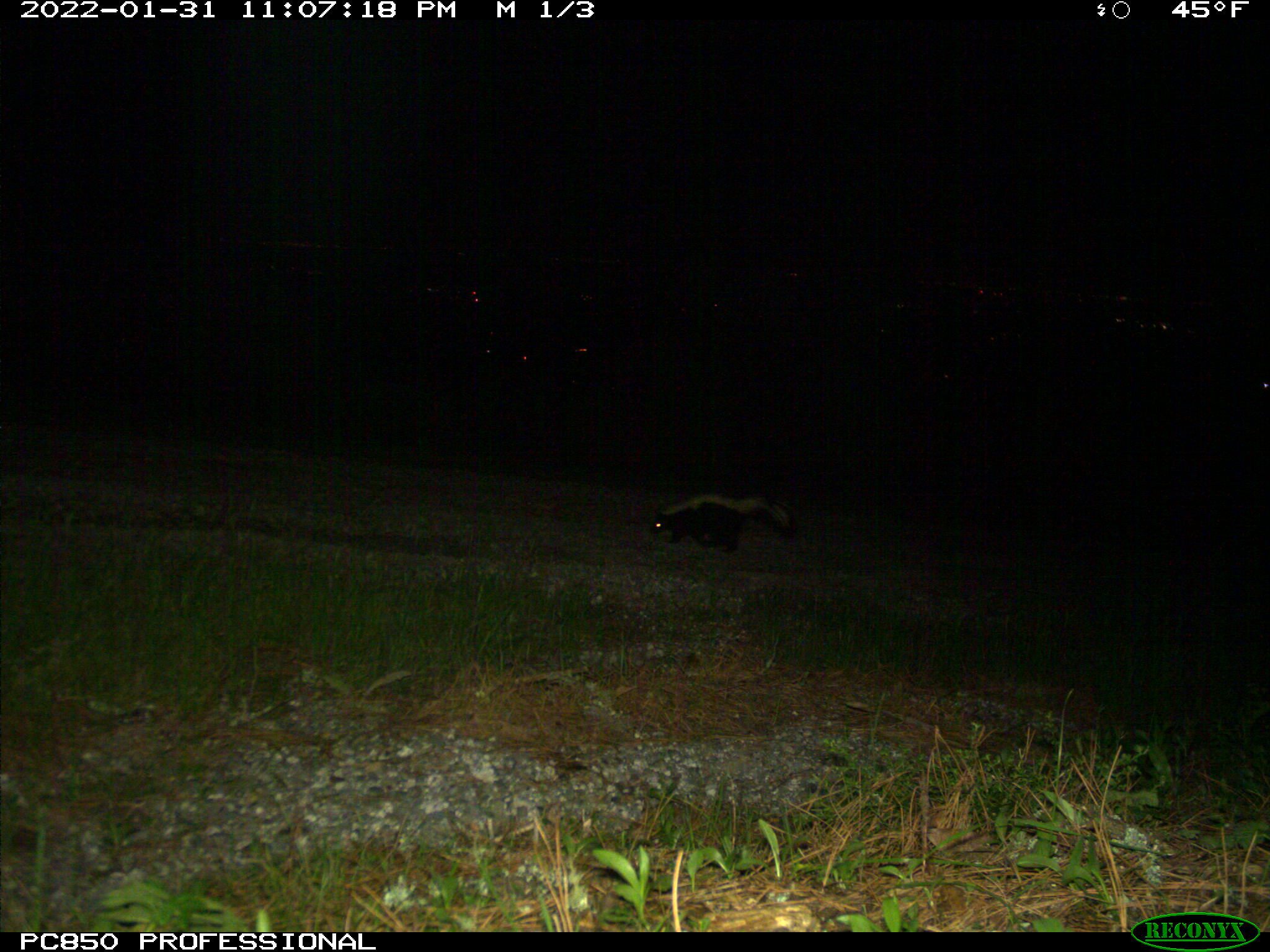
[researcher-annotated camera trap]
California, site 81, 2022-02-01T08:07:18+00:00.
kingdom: Animalia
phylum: Chordata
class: Mammalia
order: Carnivora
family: Mephitidae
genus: Mephitis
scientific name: Mephitis mephitis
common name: striped skunk